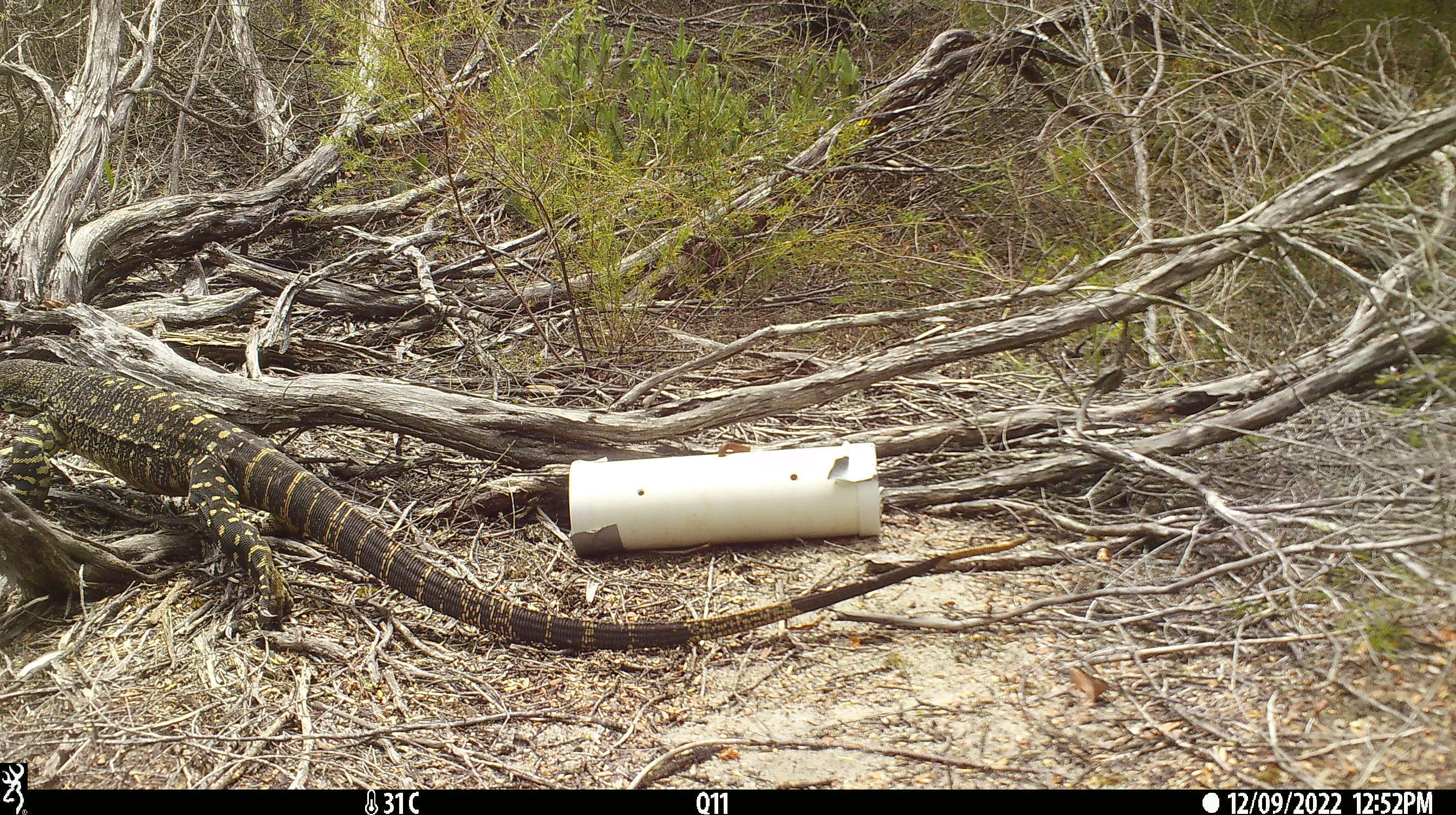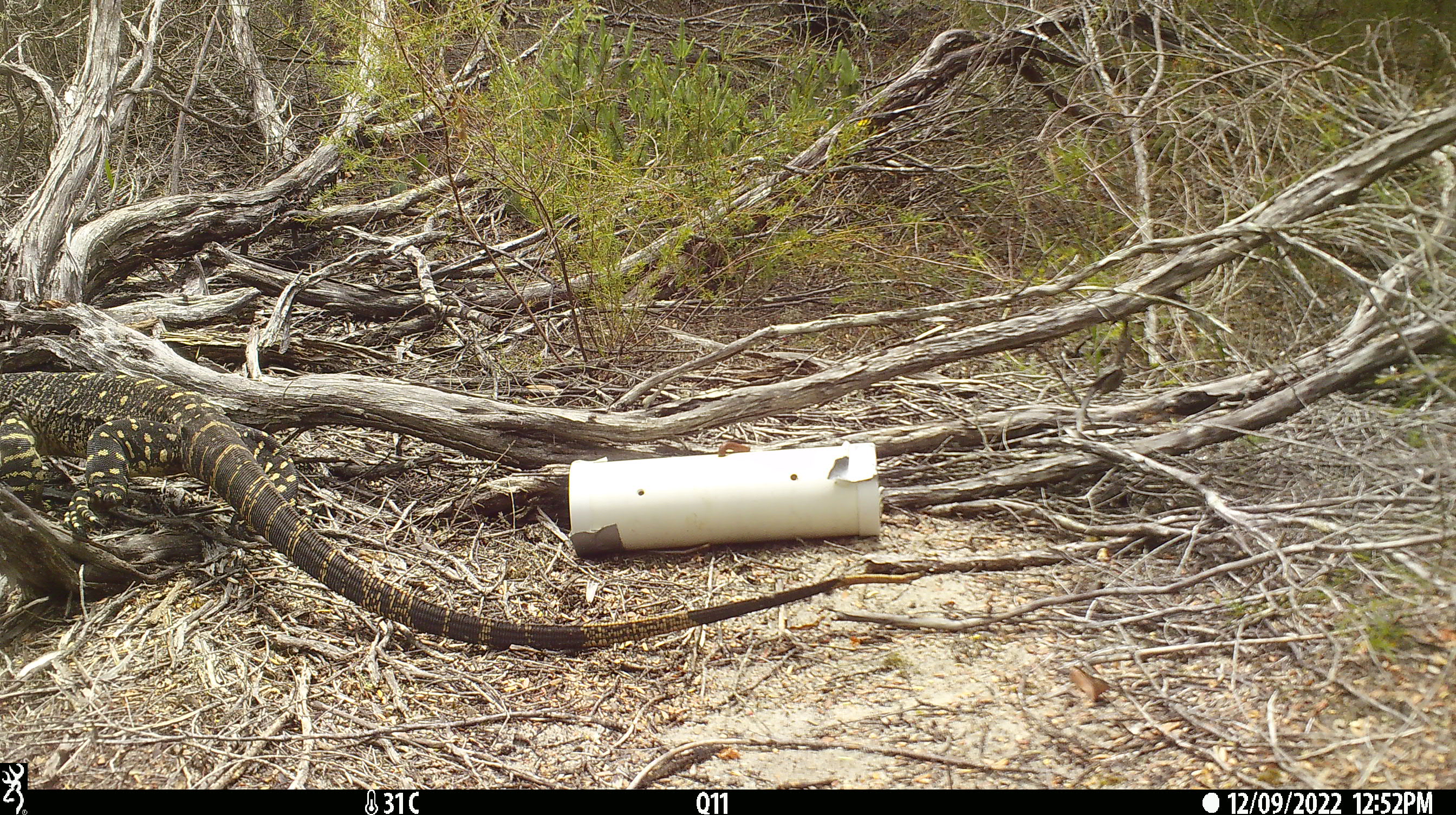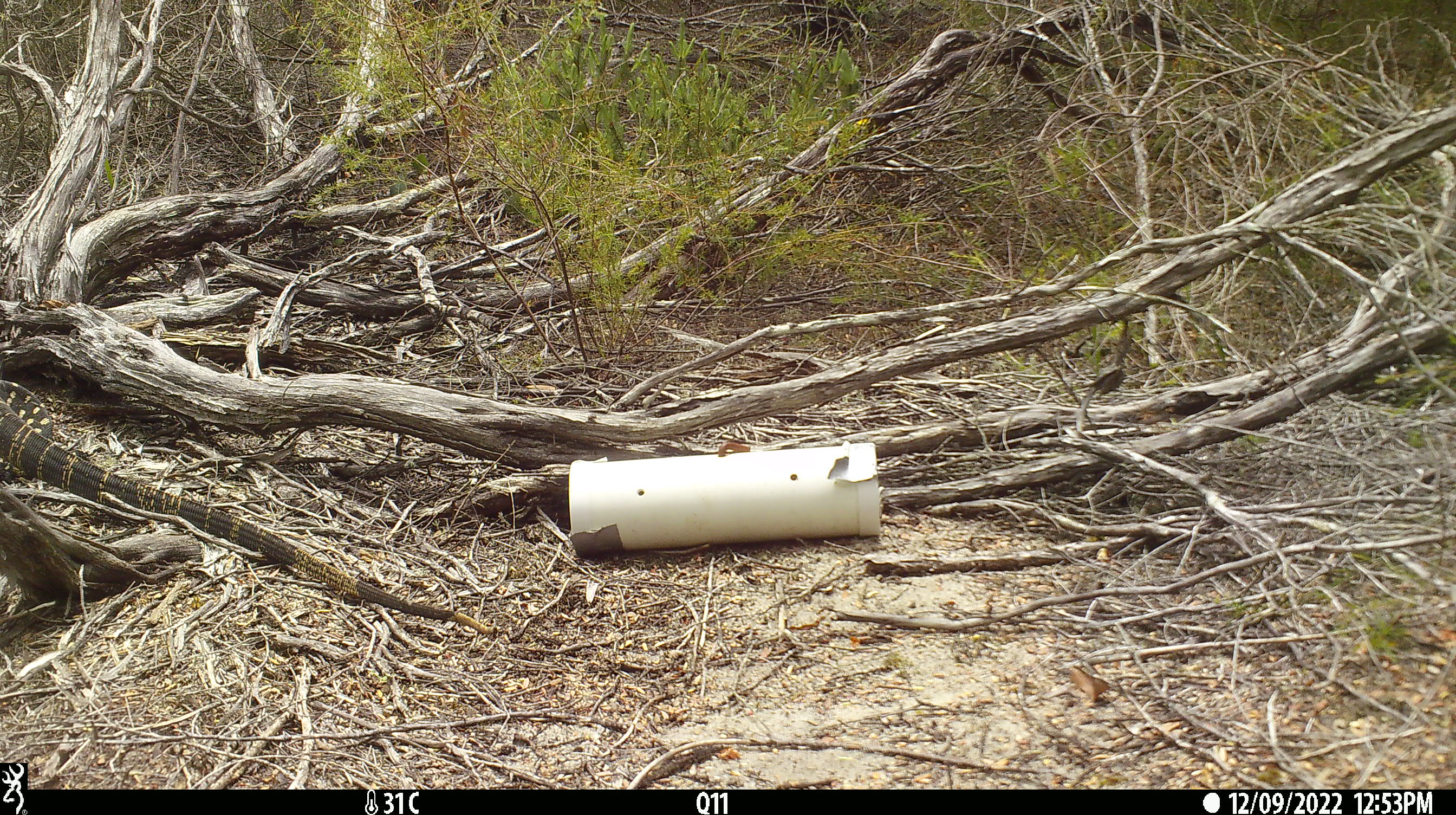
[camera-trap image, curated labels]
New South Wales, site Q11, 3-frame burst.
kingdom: Animalia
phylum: Chordata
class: Reptilia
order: Squamata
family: Varanidae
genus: Varanus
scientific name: Varanus varius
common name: lace monitor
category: goanna